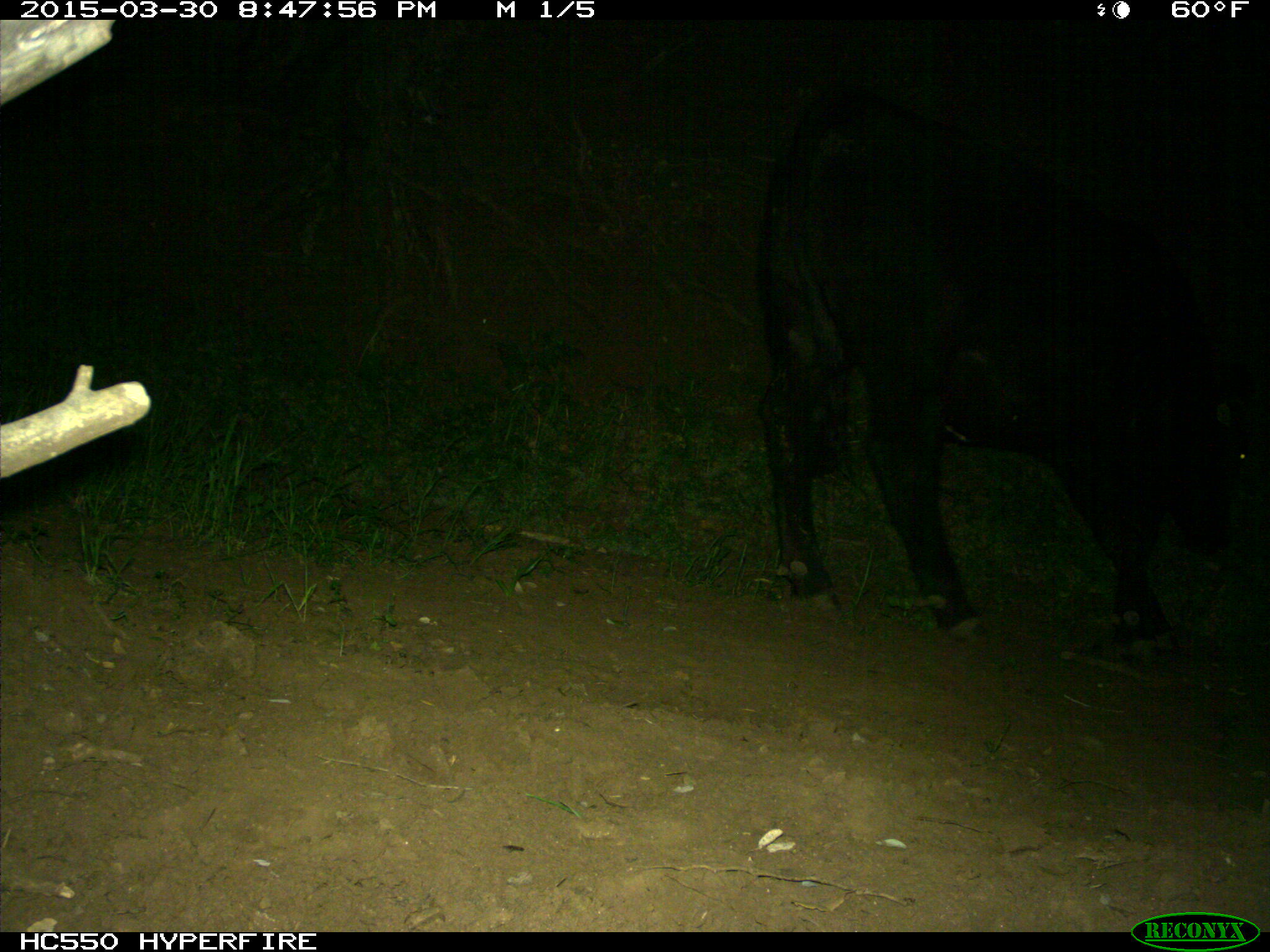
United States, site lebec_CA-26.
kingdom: Animalia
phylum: Chordata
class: Mammalia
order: Artiodactyla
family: Bovidae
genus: Bos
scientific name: Bos taurus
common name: domestic cow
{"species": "Bos taurus (domestic cow)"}